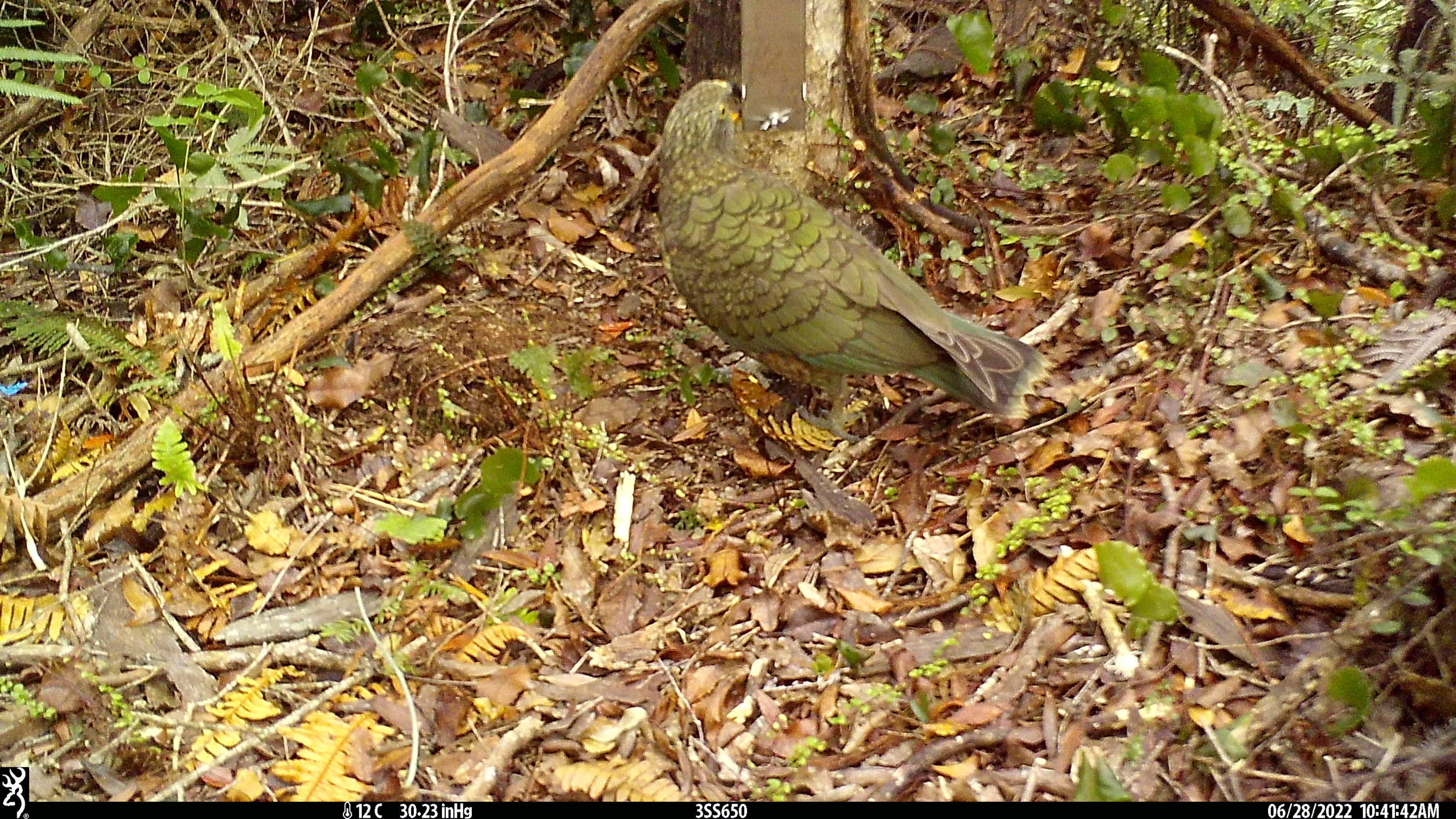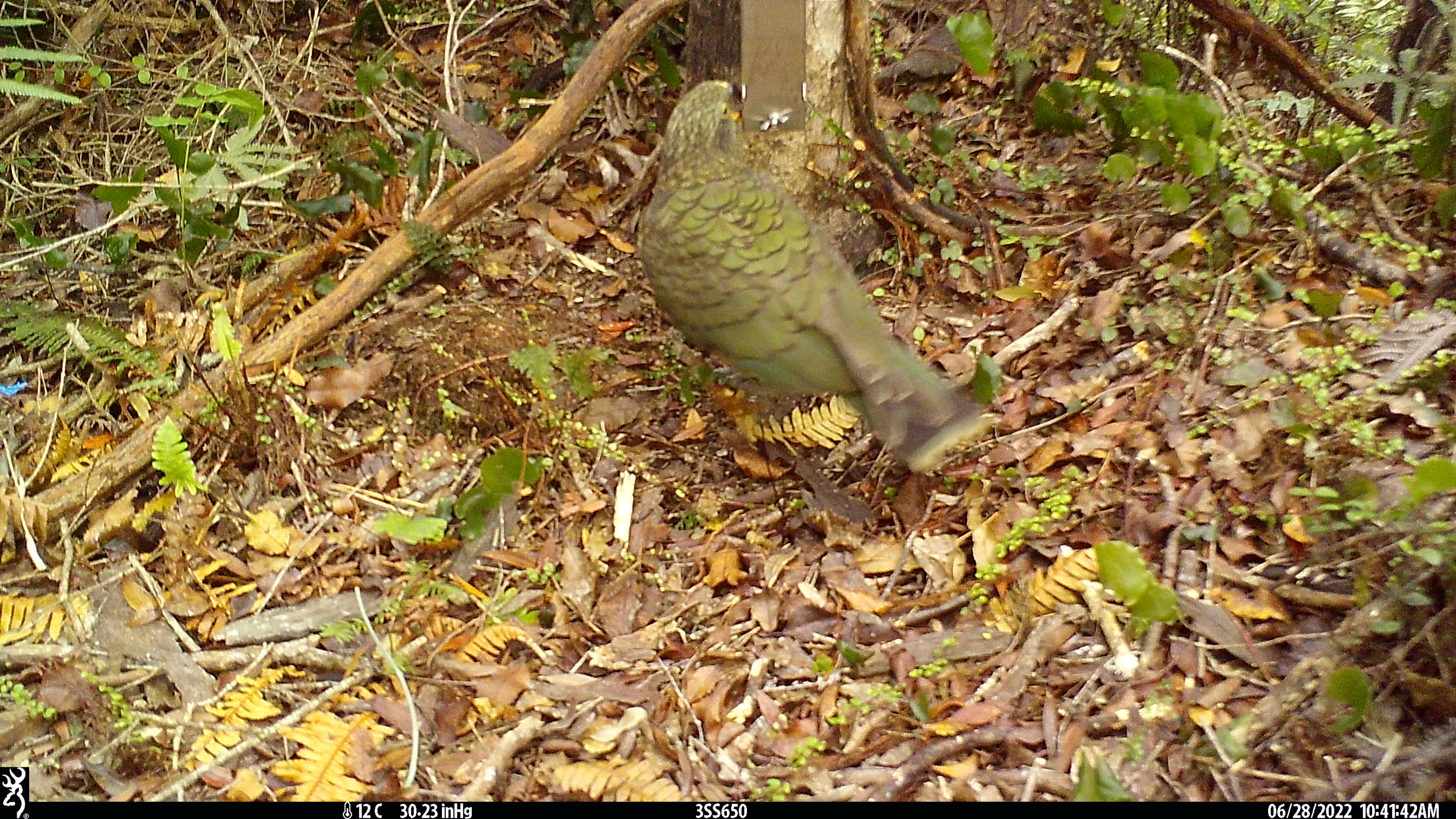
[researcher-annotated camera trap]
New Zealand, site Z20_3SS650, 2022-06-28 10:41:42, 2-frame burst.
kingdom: Animalia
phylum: Chordata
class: Aves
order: Psittaciformes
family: Strigopidae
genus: Nestor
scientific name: Nestor notabilis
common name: kea